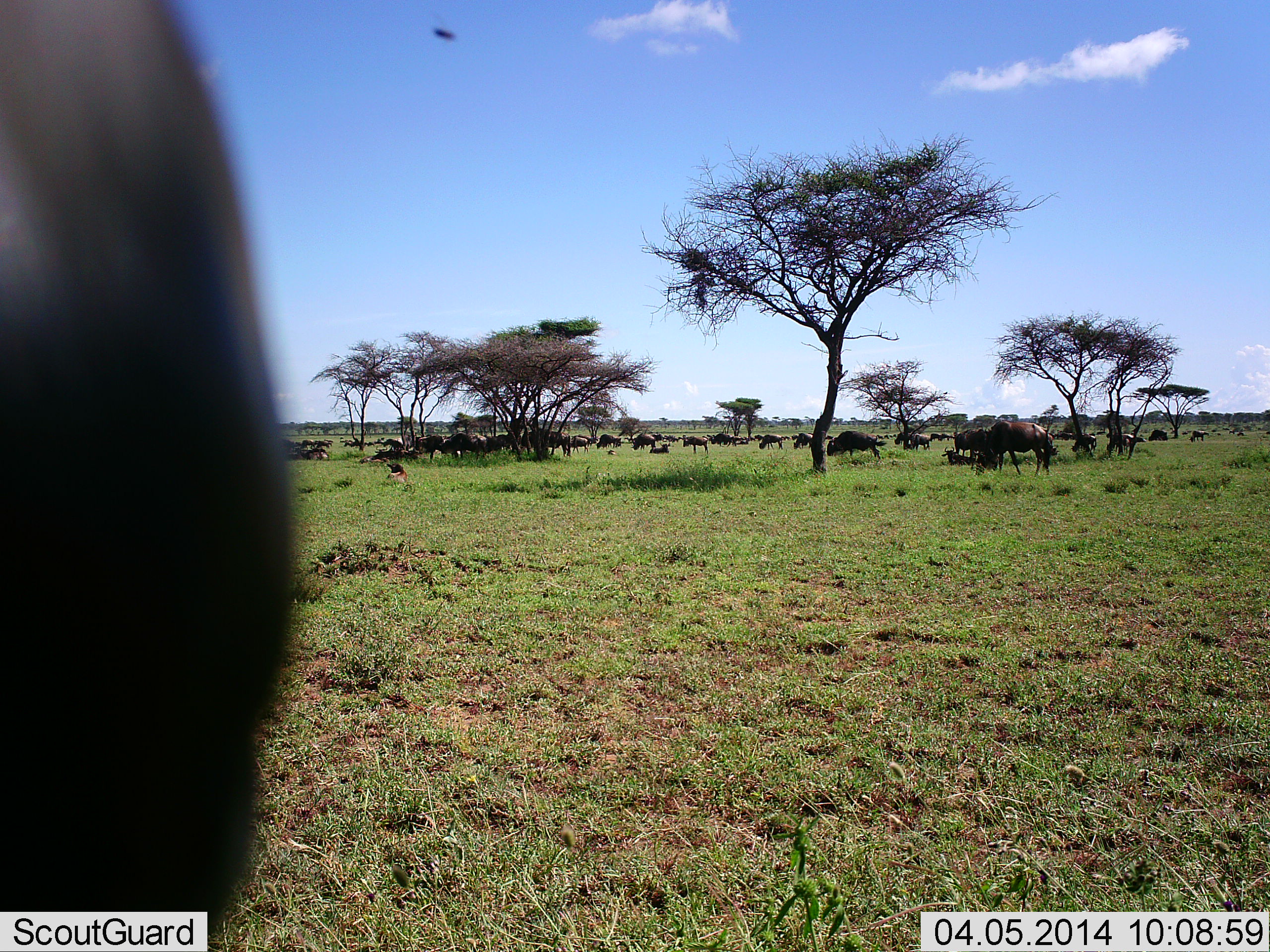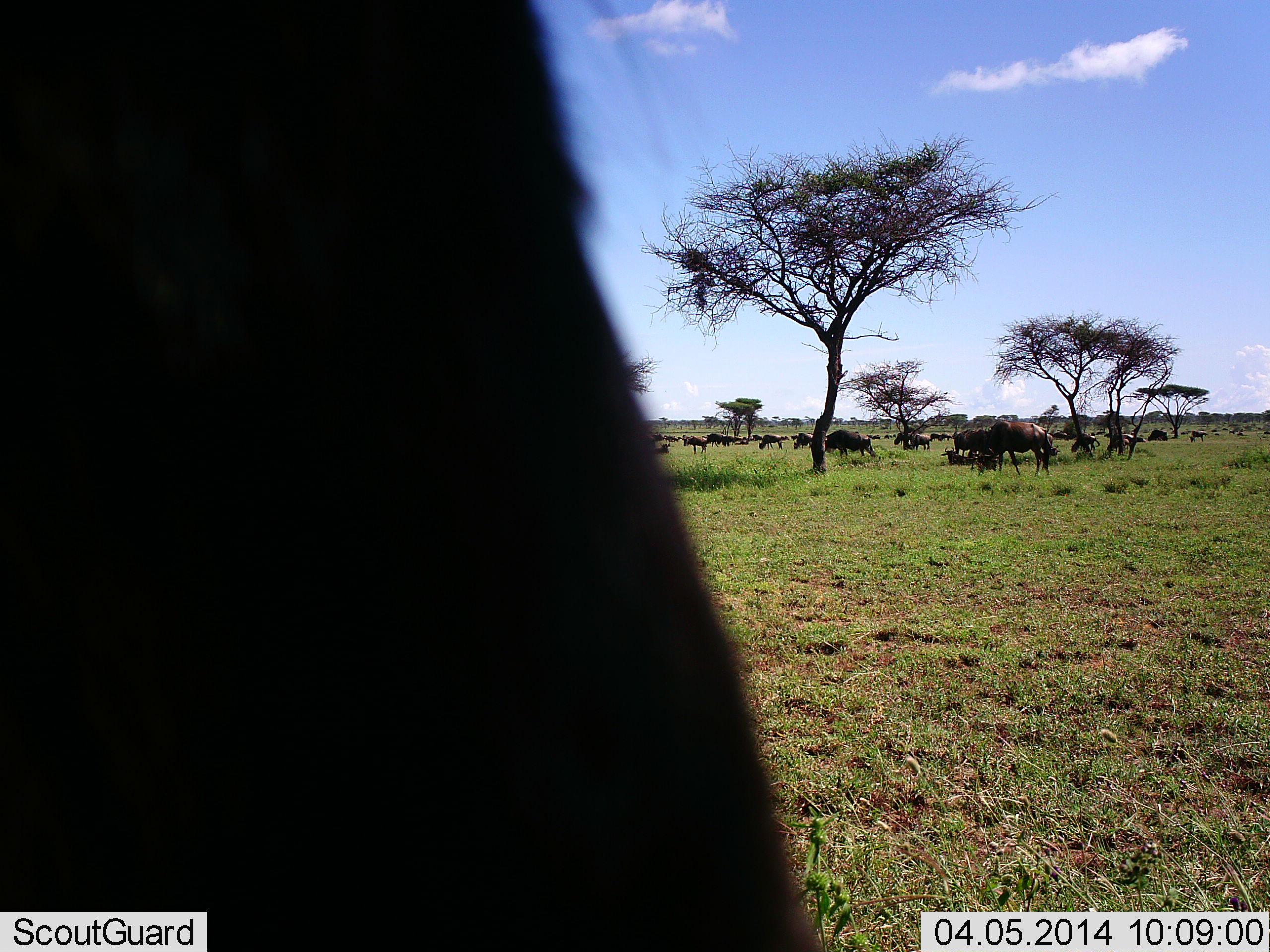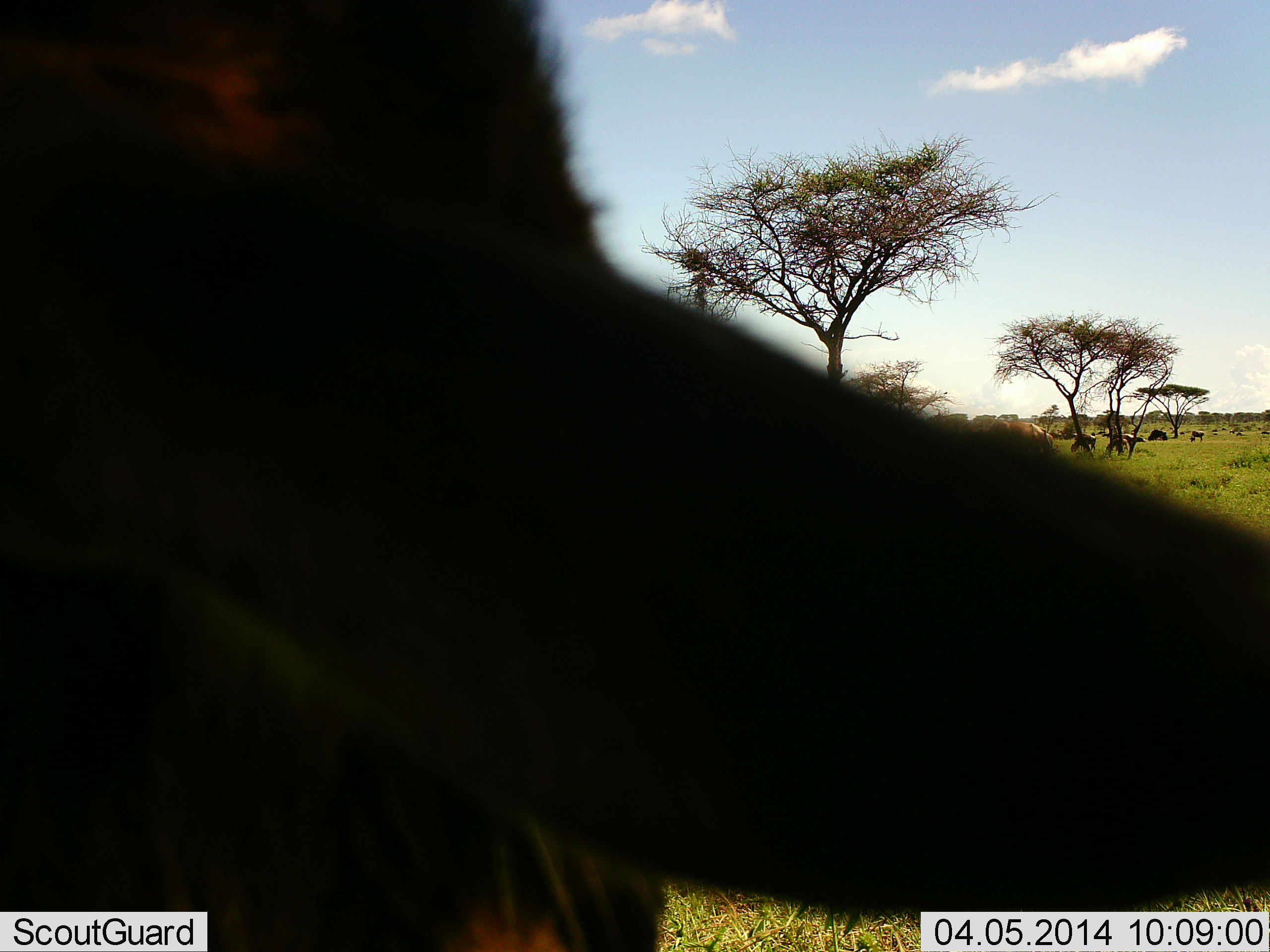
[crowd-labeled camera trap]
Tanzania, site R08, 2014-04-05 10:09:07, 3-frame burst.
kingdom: Animalia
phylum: Chordata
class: Mammalia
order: Artiodactyla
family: Bovidae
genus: Connochaetes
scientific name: Connochaetes taurinus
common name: blue wildebeest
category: wildebeest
Wildebeest (blue wildebeest) (Connochaetes taurinus), count 11-50. Behavior (volunteer vote fractions): standing 54%, resting 38%, moving 46%, interacting 0%. Young present (vote fraction): 0%. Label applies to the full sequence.